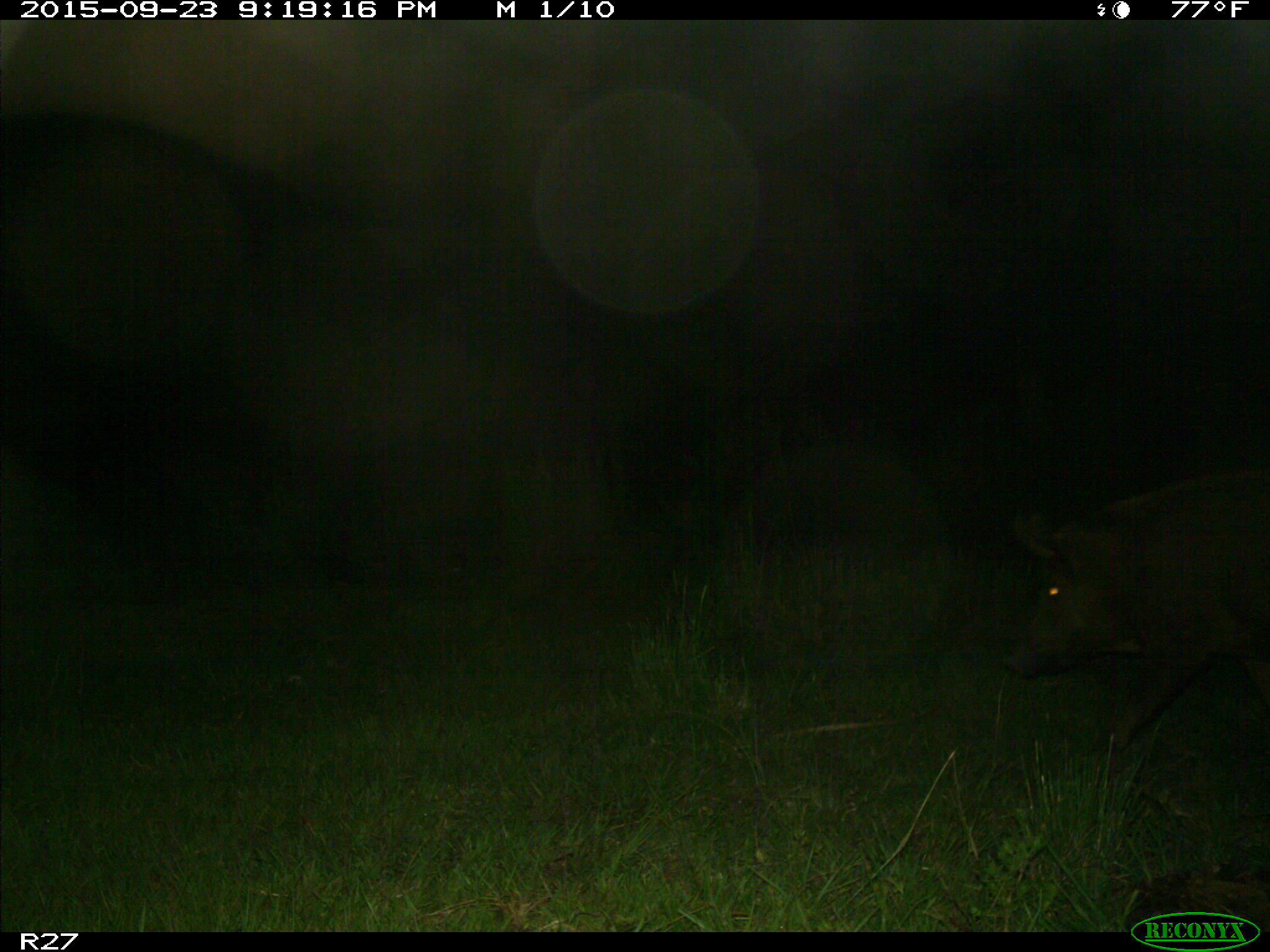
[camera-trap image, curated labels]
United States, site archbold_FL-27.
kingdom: Animalia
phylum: Chordata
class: Mammalia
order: Artiodactyla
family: Suidae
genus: Sus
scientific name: Sus scrofa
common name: wild boar